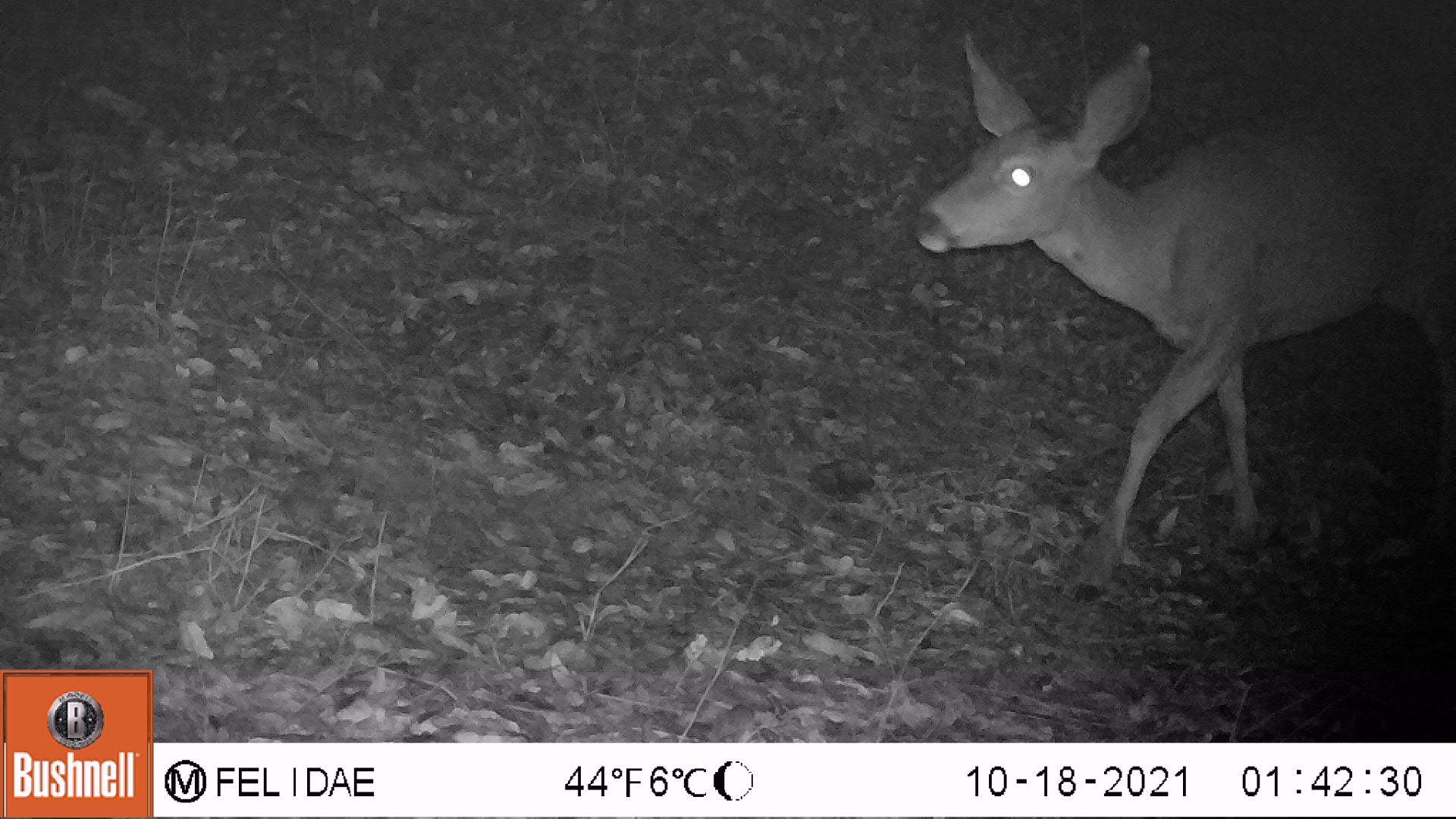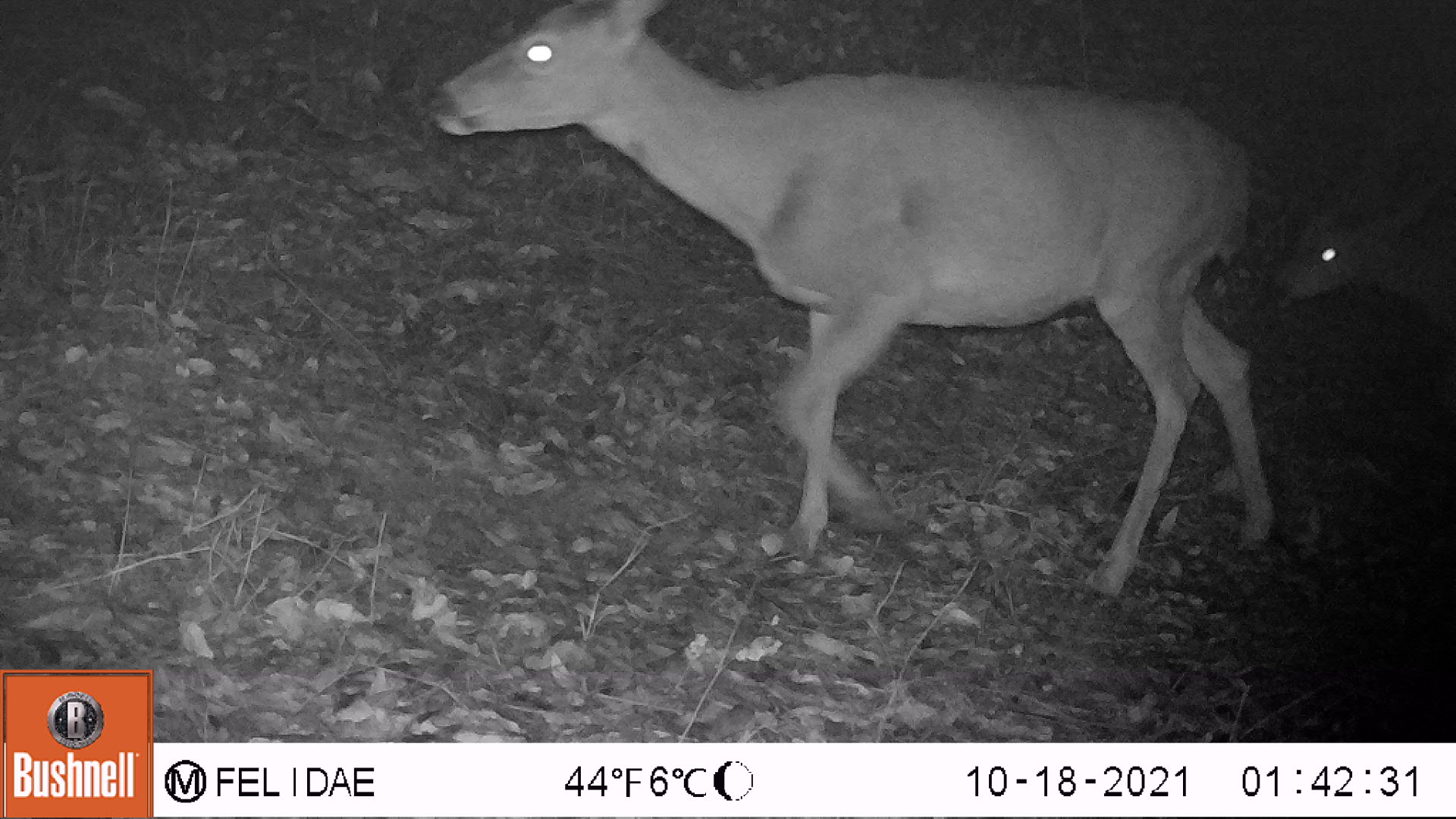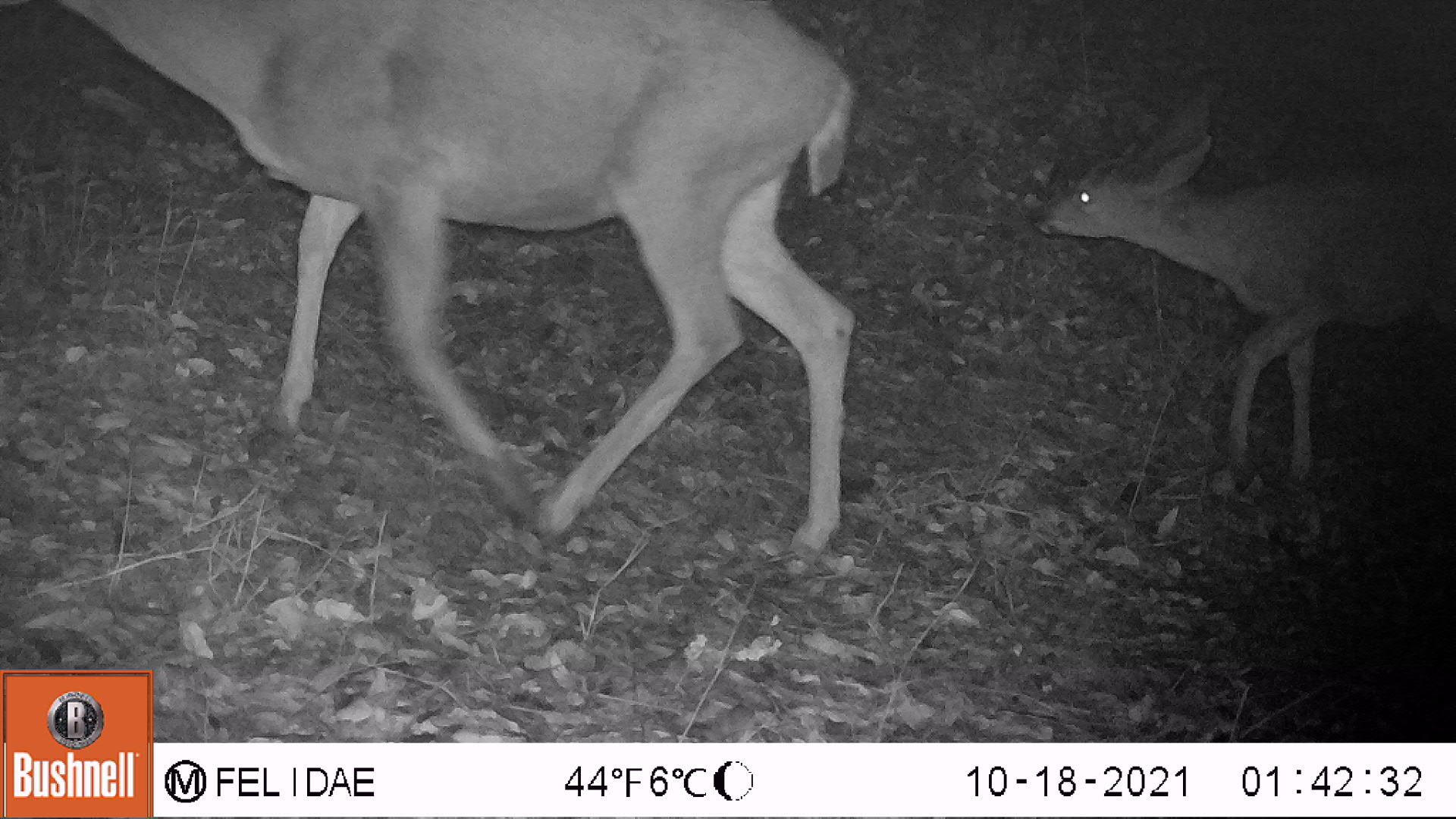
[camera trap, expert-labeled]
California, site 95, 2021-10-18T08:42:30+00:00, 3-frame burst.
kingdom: Animalia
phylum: Chordata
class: Mammalia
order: Artiodactyla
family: Cervidae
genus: Odocoileus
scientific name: Odocoileus hemionus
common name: mule deer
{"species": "mule deer (Odocoileus hemionus)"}